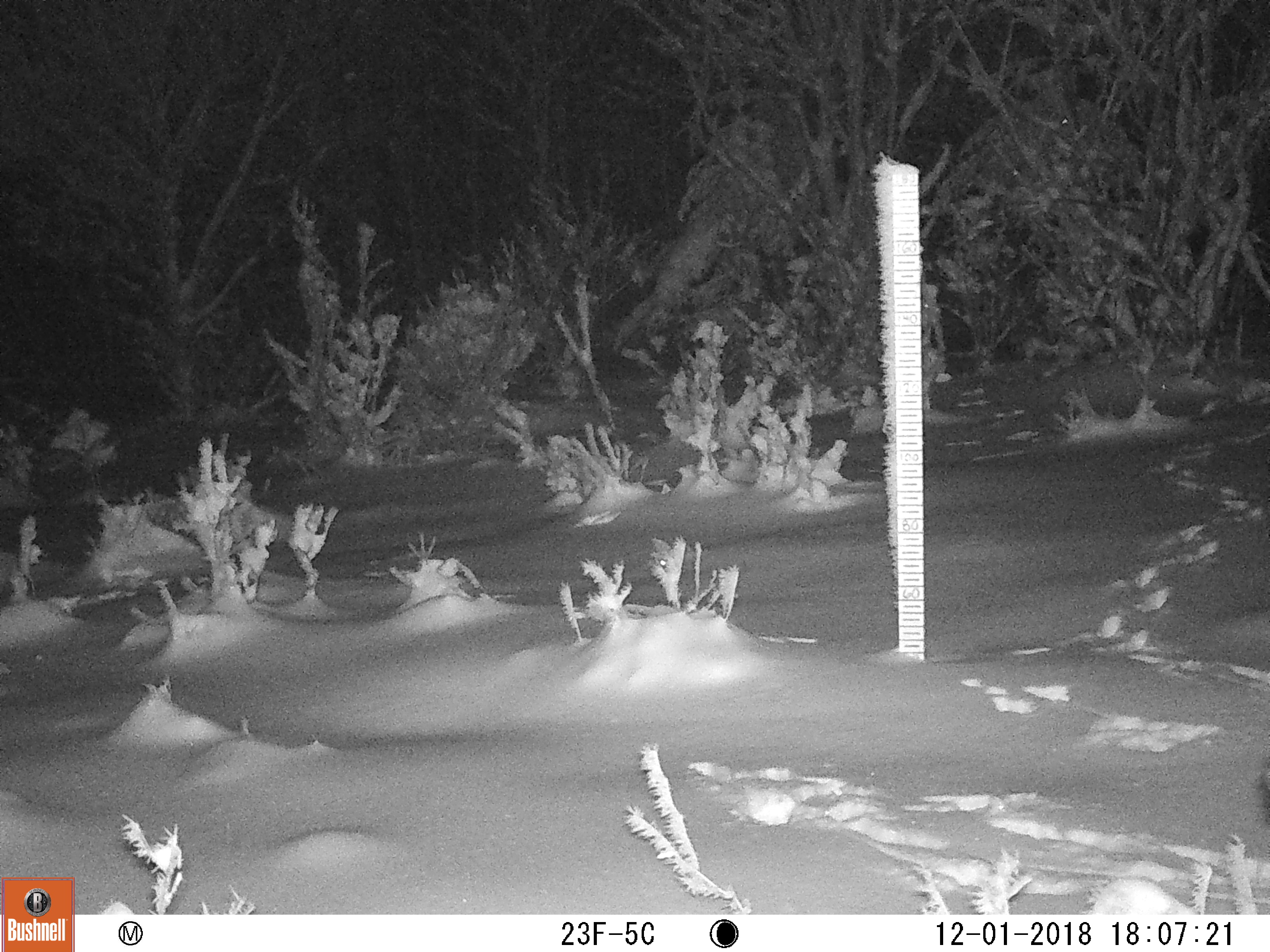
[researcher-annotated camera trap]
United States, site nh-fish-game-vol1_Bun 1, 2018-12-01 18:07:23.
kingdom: Animalia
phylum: Chordata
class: Mammalia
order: Carnivora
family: Canidae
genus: Canis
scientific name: Canis latrans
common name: coyote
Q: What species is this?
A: Coyote (Canis latrans).